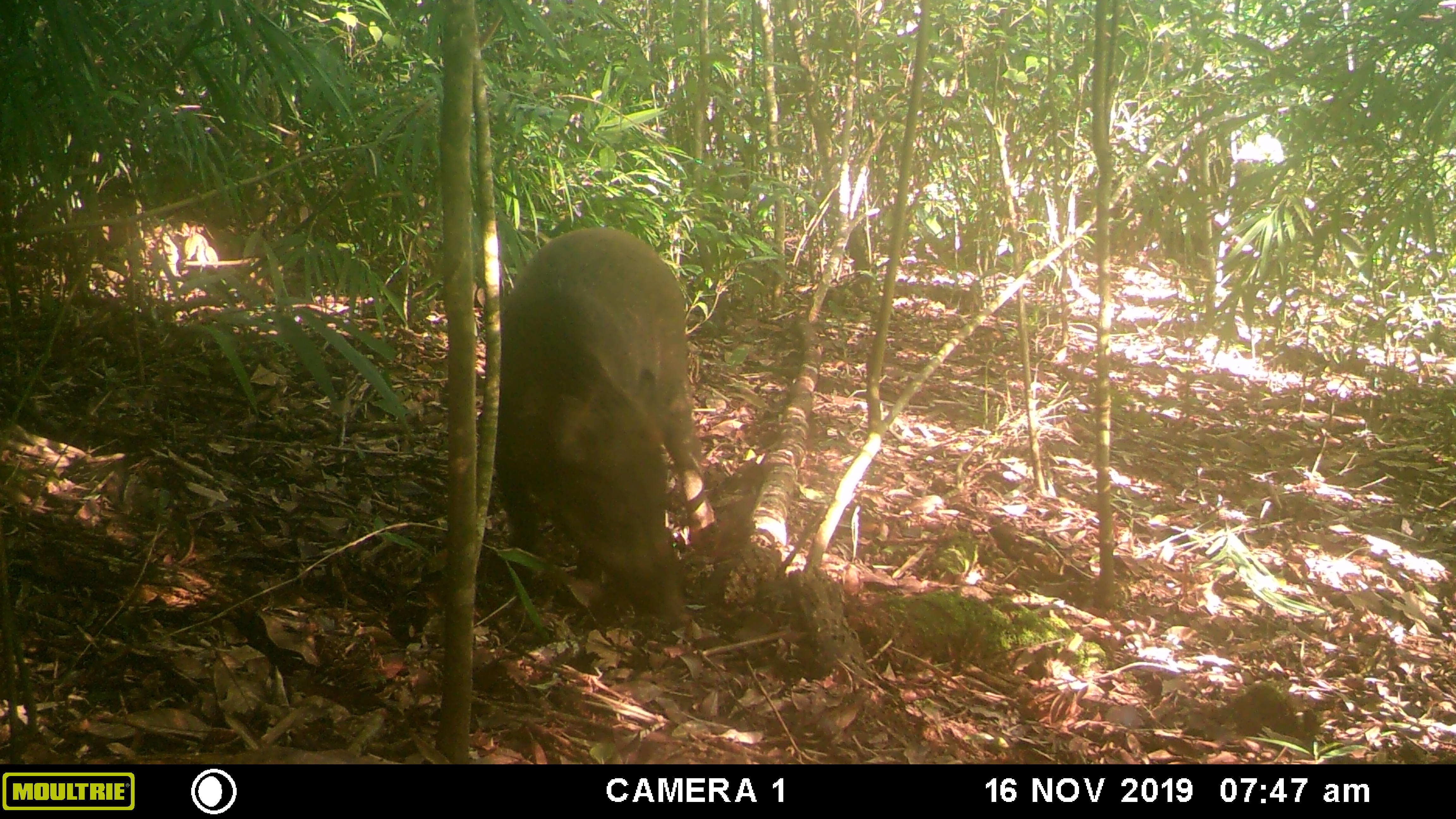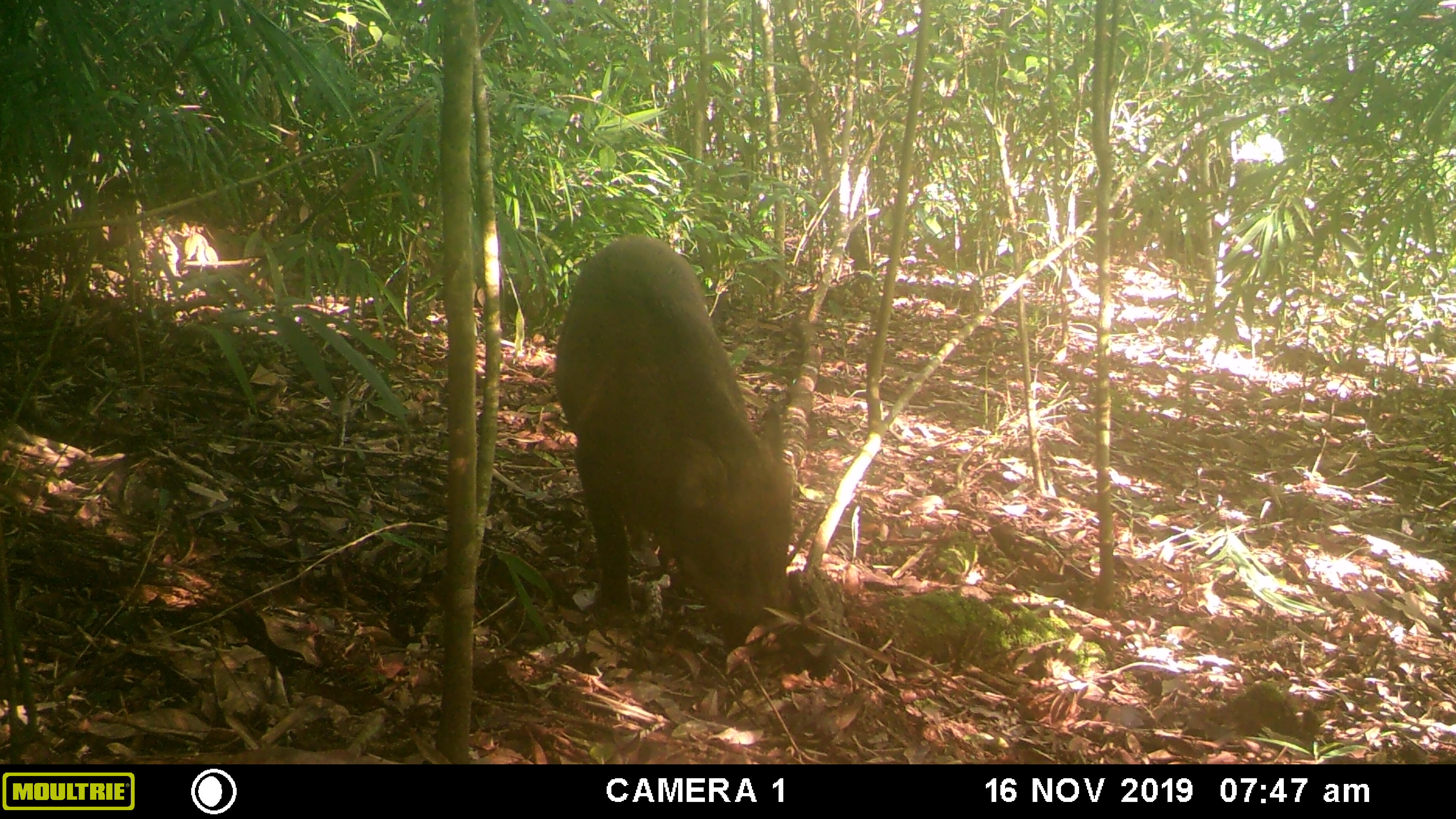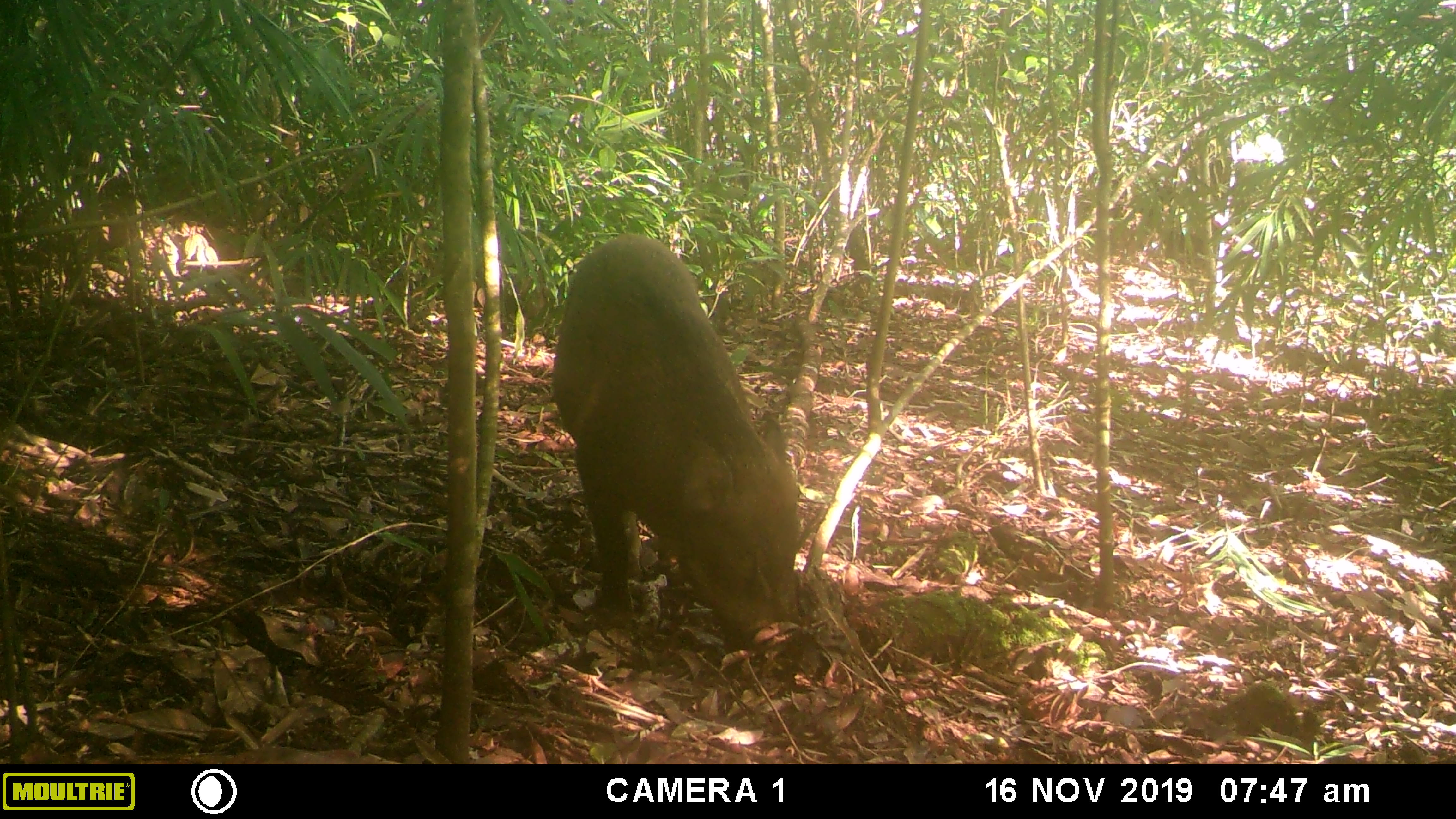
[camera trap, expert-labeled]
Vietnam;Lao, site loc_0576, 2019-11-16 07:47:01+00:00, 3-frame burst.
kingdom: Animalia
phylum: Chordata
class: Mammalia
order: Artiodactyla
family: Suidae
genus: Sus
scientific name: Sus scrofa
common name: eurasian wild pig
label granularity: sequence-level